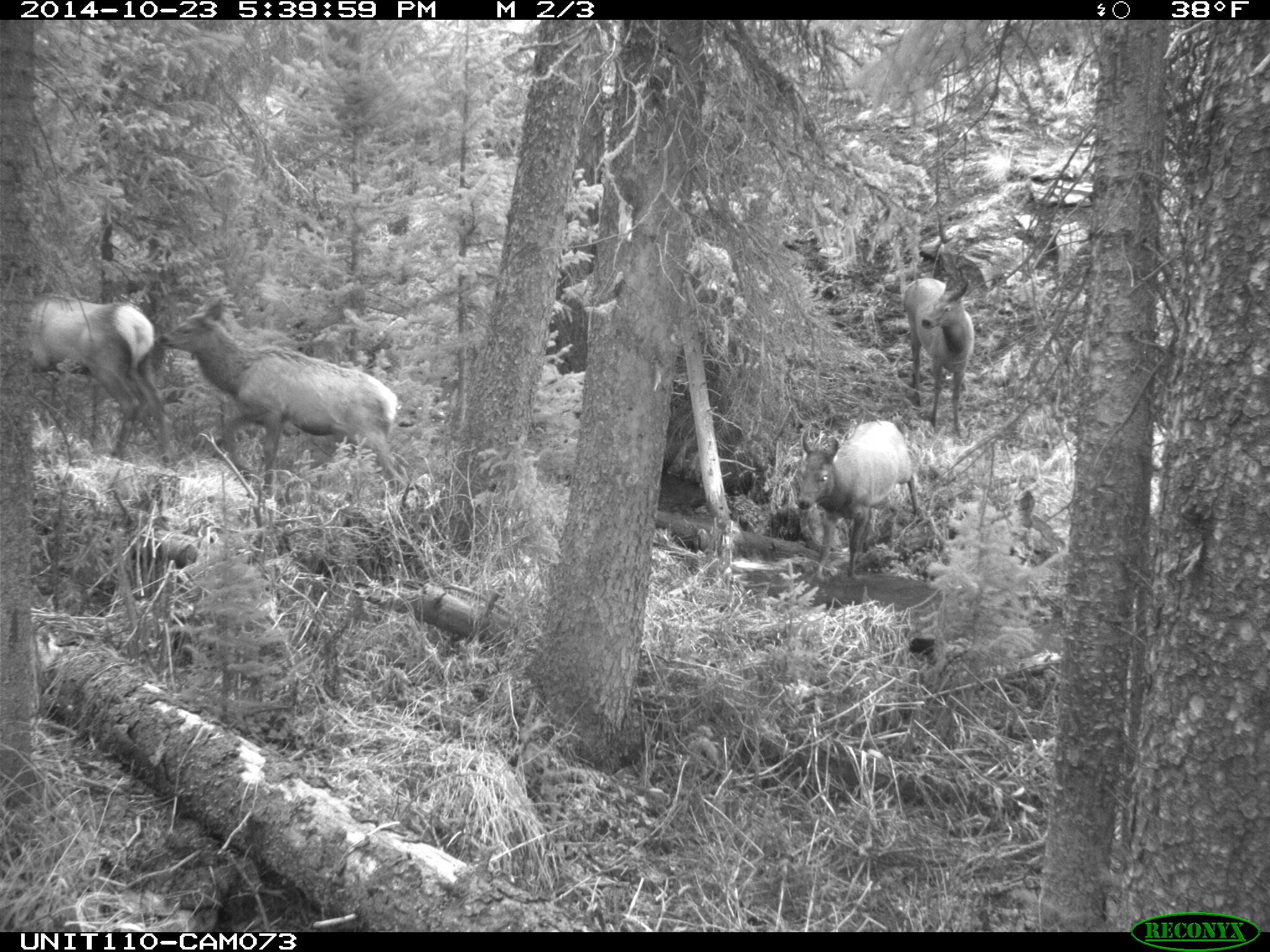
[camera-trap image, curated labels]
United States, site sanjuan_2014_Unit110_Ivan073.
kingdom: Animalia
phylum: Chordata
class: Mammalia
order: Artiodactyla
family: Cervidae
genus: Cervus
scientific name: Cervus elaphus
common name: red deer